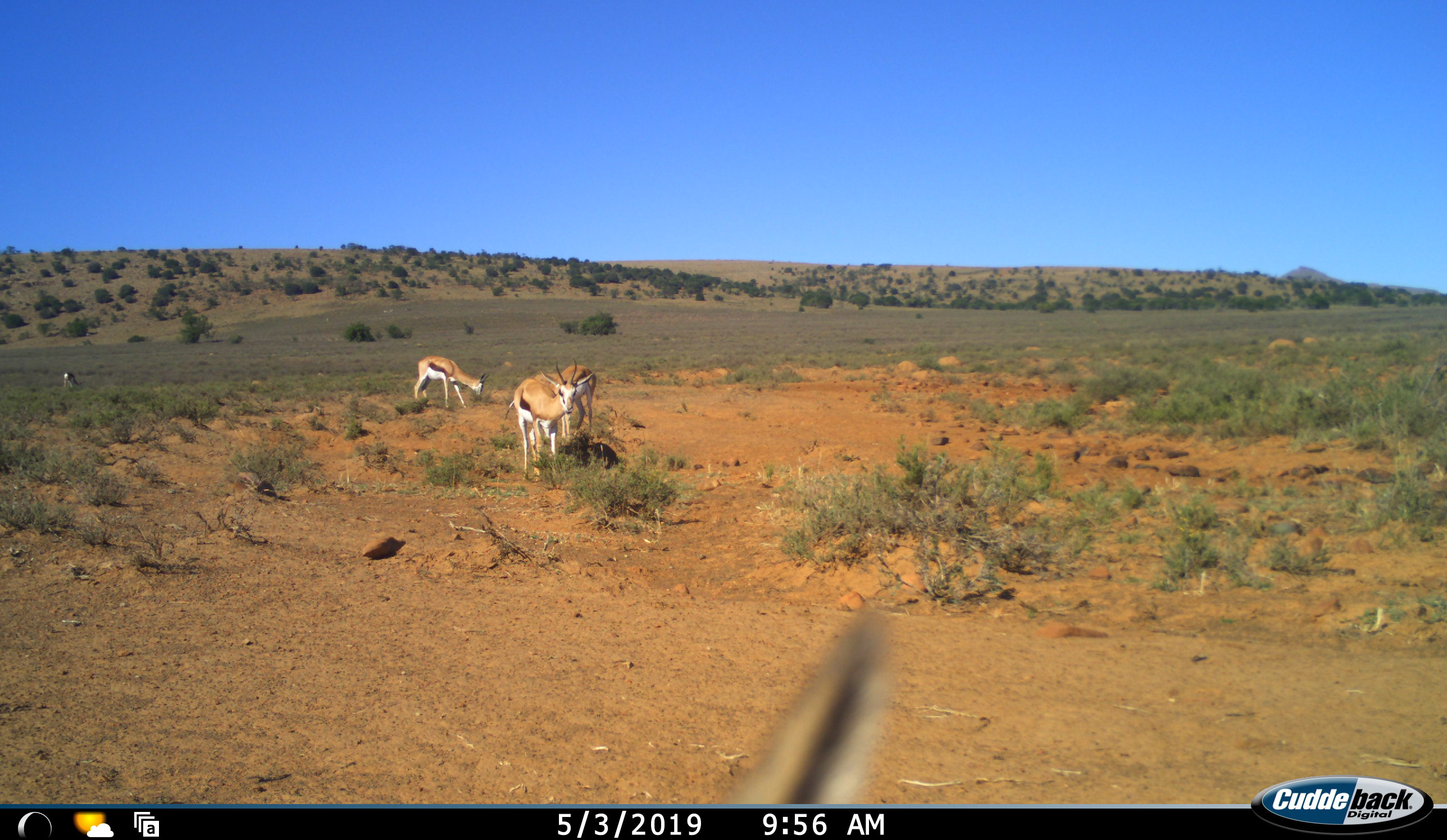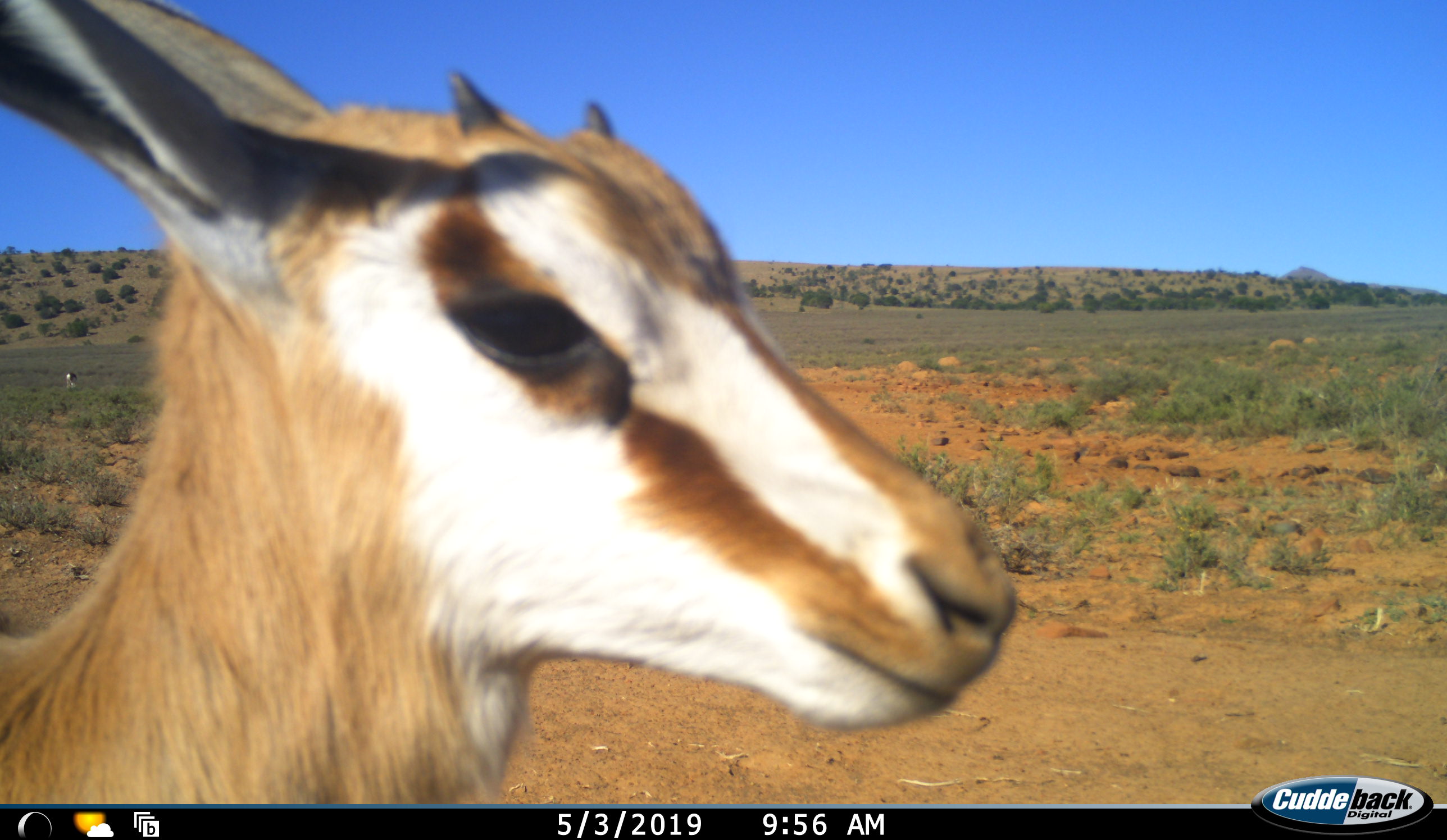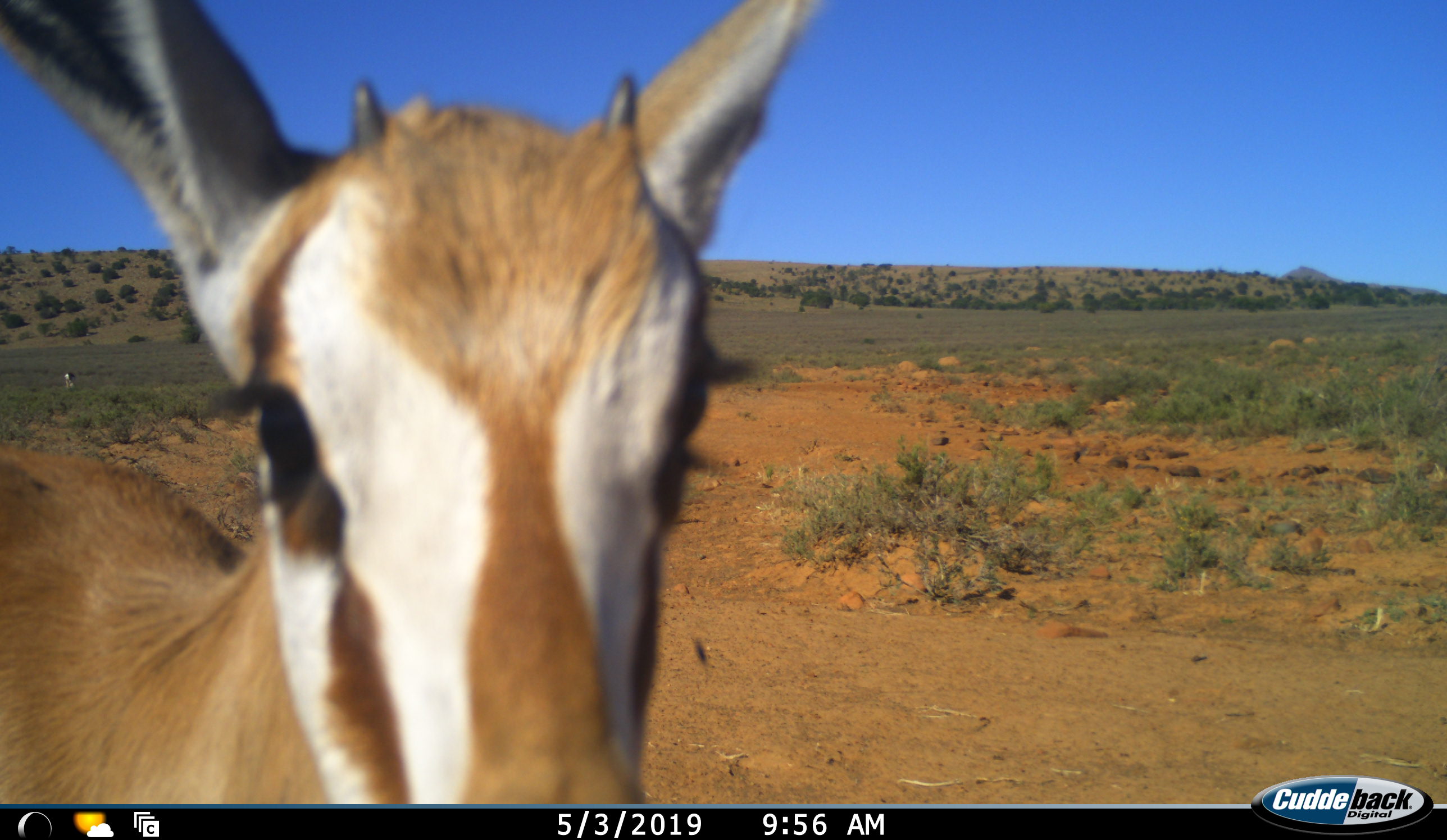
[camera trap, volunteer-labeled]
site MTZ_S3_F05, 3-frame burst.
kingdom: Animalia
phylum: Chordata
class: Mammalia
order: Artiodactyla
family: Bovidae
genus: Antidorcas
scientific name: Antidorcas marsupialis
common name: springbok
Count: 5.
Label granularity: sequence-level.